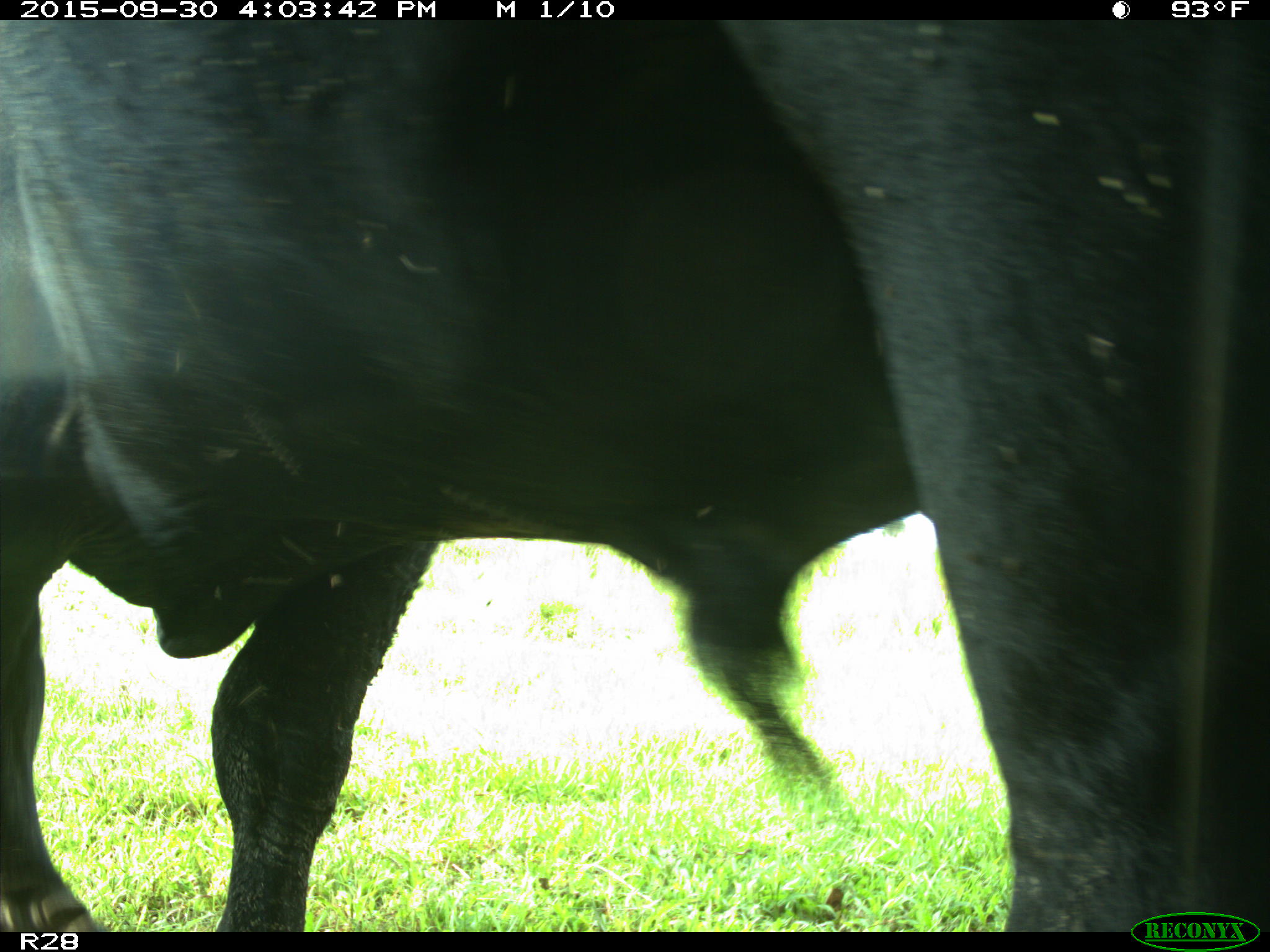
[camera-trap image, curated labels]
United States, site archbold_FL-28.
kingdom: Animalia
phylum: Chordata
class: Mammalia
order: Artiodactyla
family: Bovidae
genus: Bos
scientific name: Bos taurus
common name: domestic cow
Bos taurus (domestic cow).